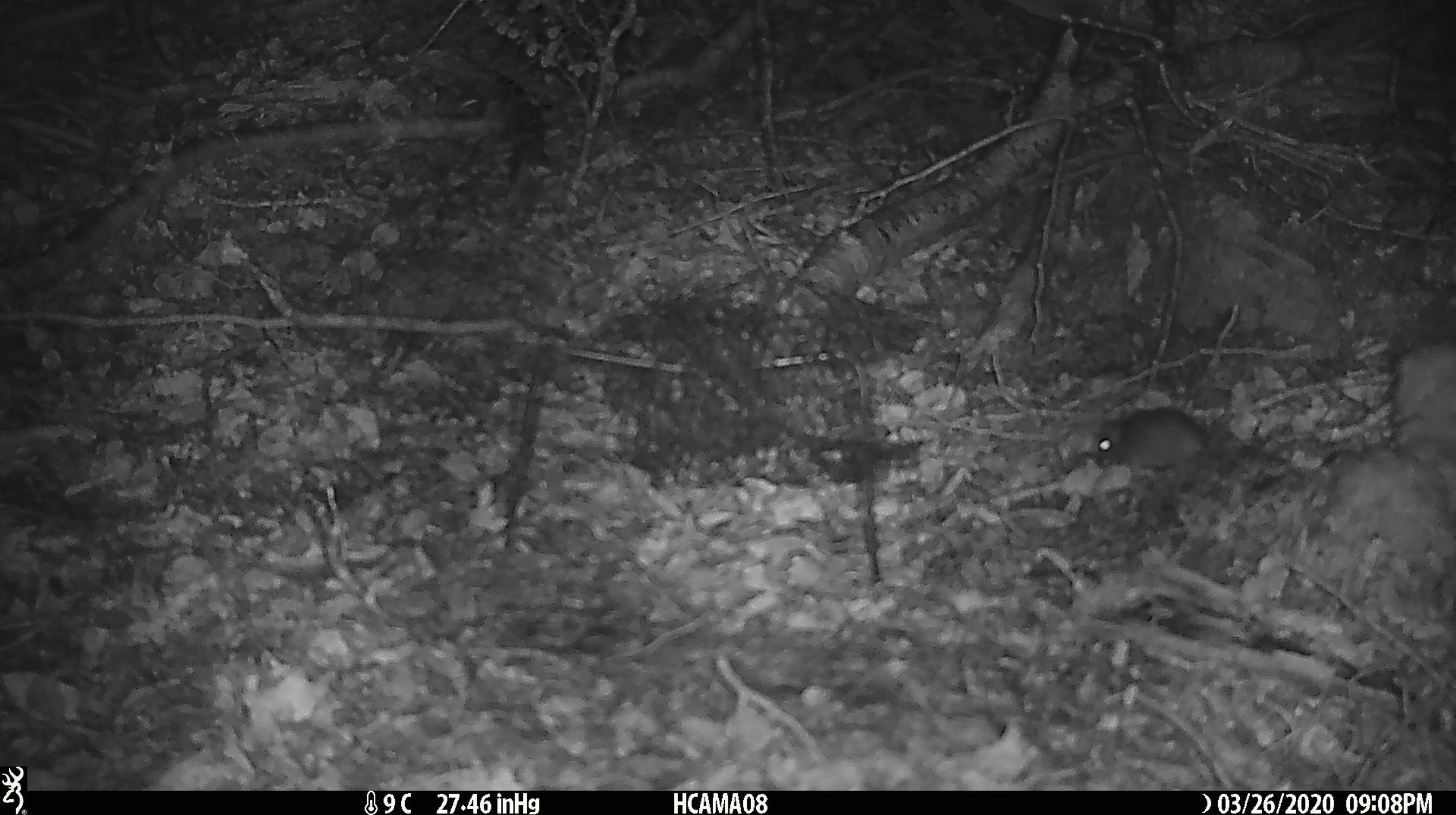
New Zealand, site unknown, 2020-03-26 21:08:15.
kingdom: Animalia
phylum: Chordata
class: Mammalia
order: Rodentia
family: Muridae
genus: Mus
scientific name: Mus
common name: mouse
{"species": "mouse (Mus)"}